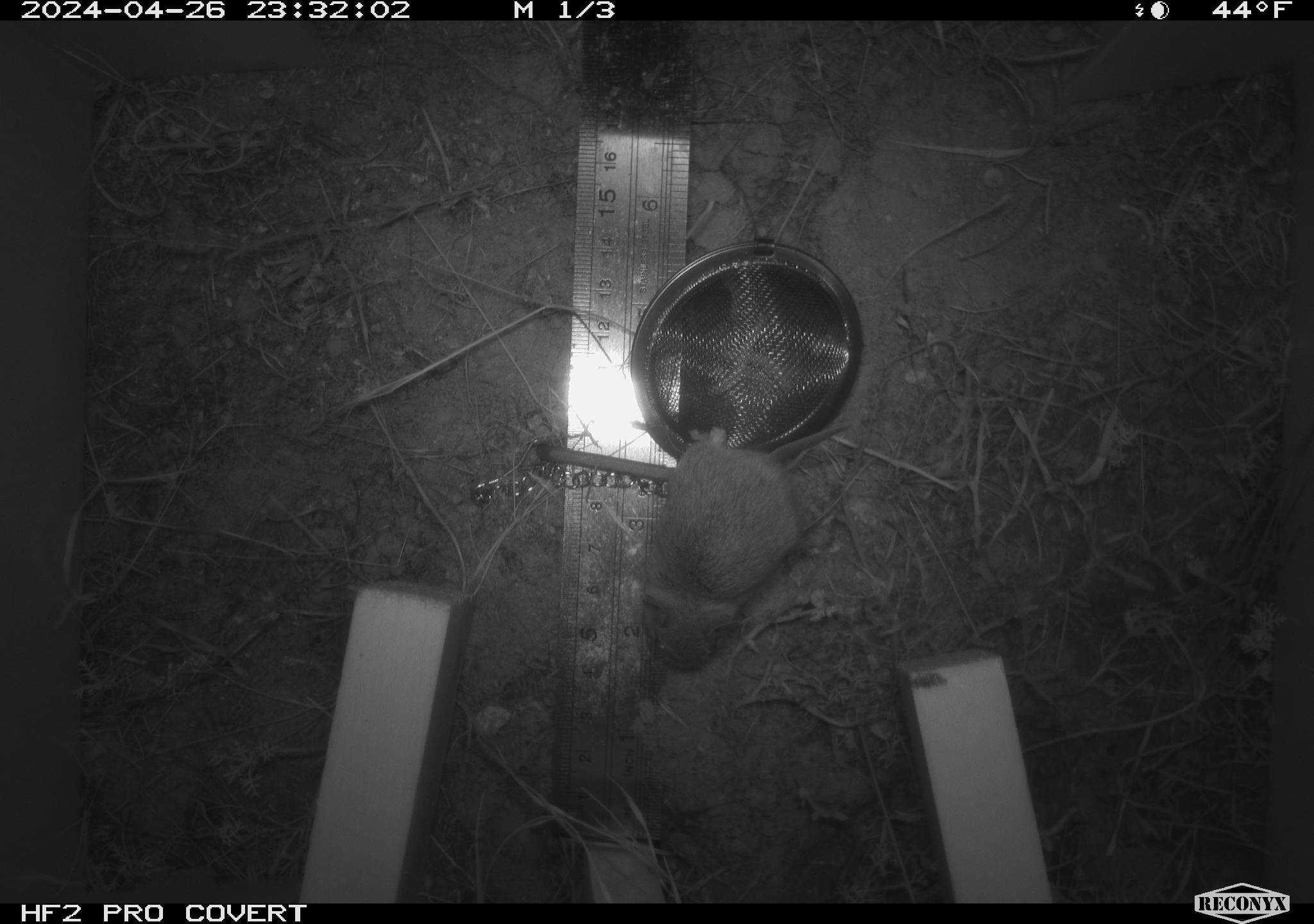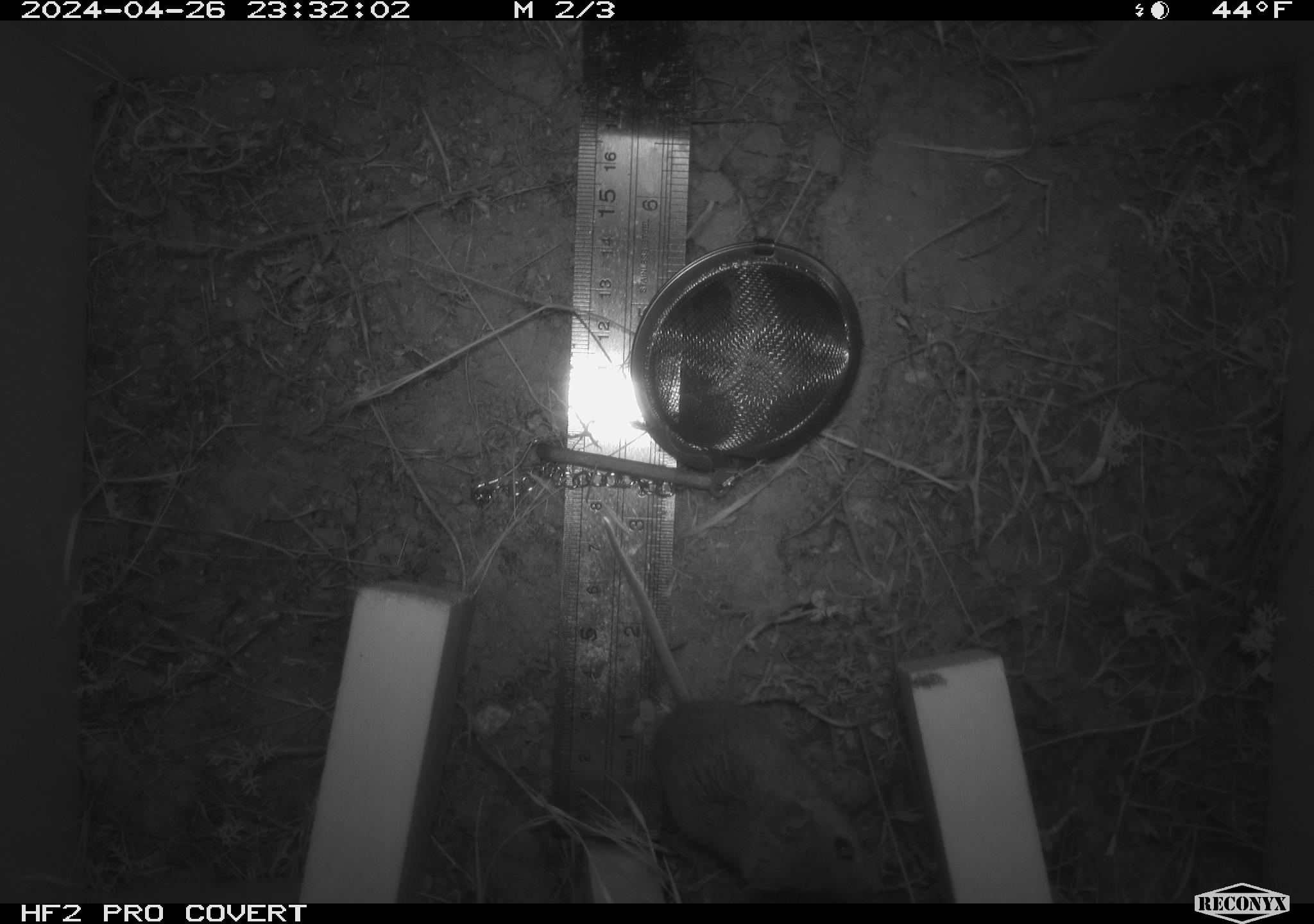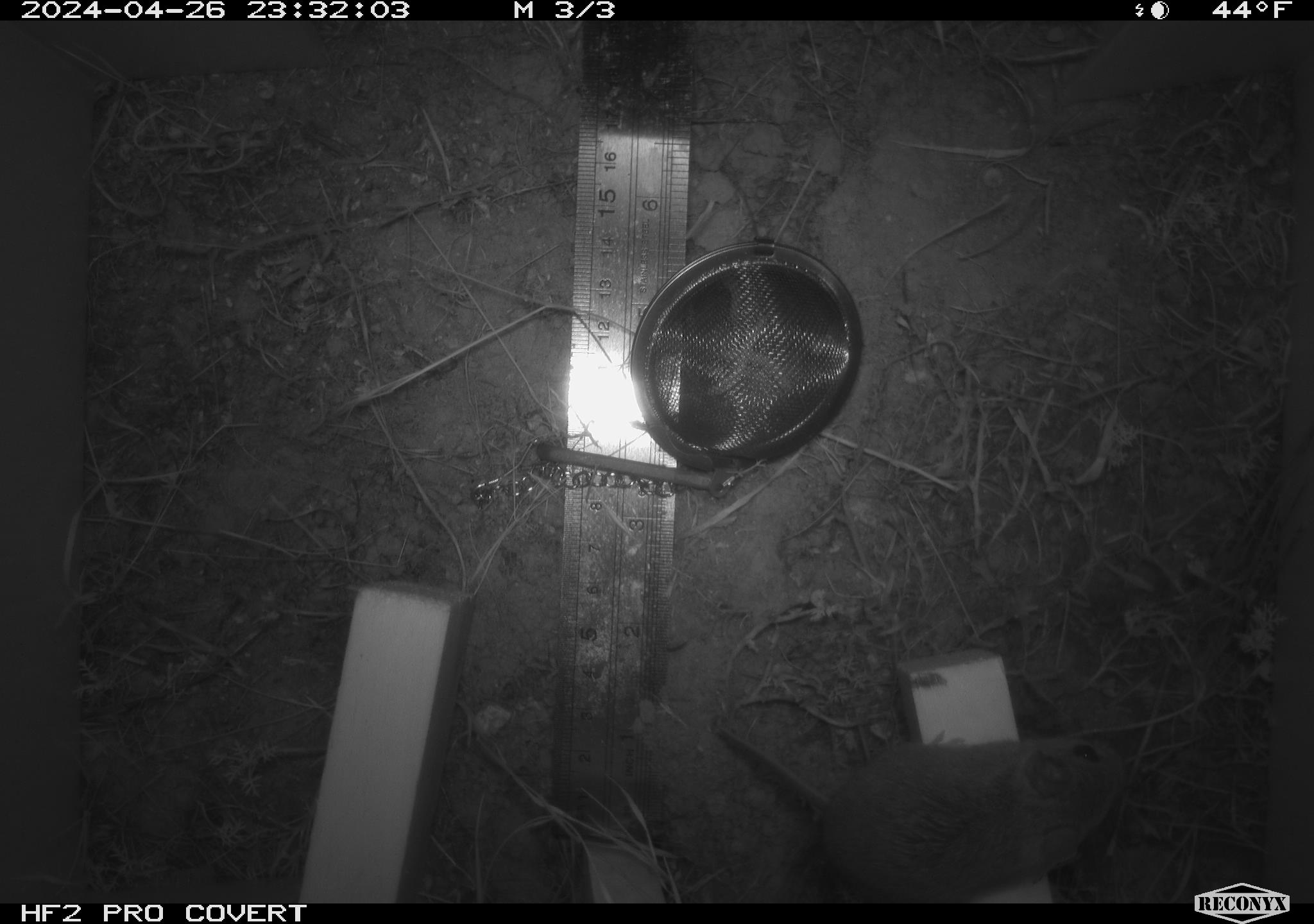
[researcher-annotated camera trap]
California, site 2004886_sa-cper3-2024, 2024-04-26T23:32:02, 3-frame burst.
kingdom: Animalia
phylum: Chordata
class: Mammalia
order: Rodentia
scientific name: Rodentia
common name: rodent